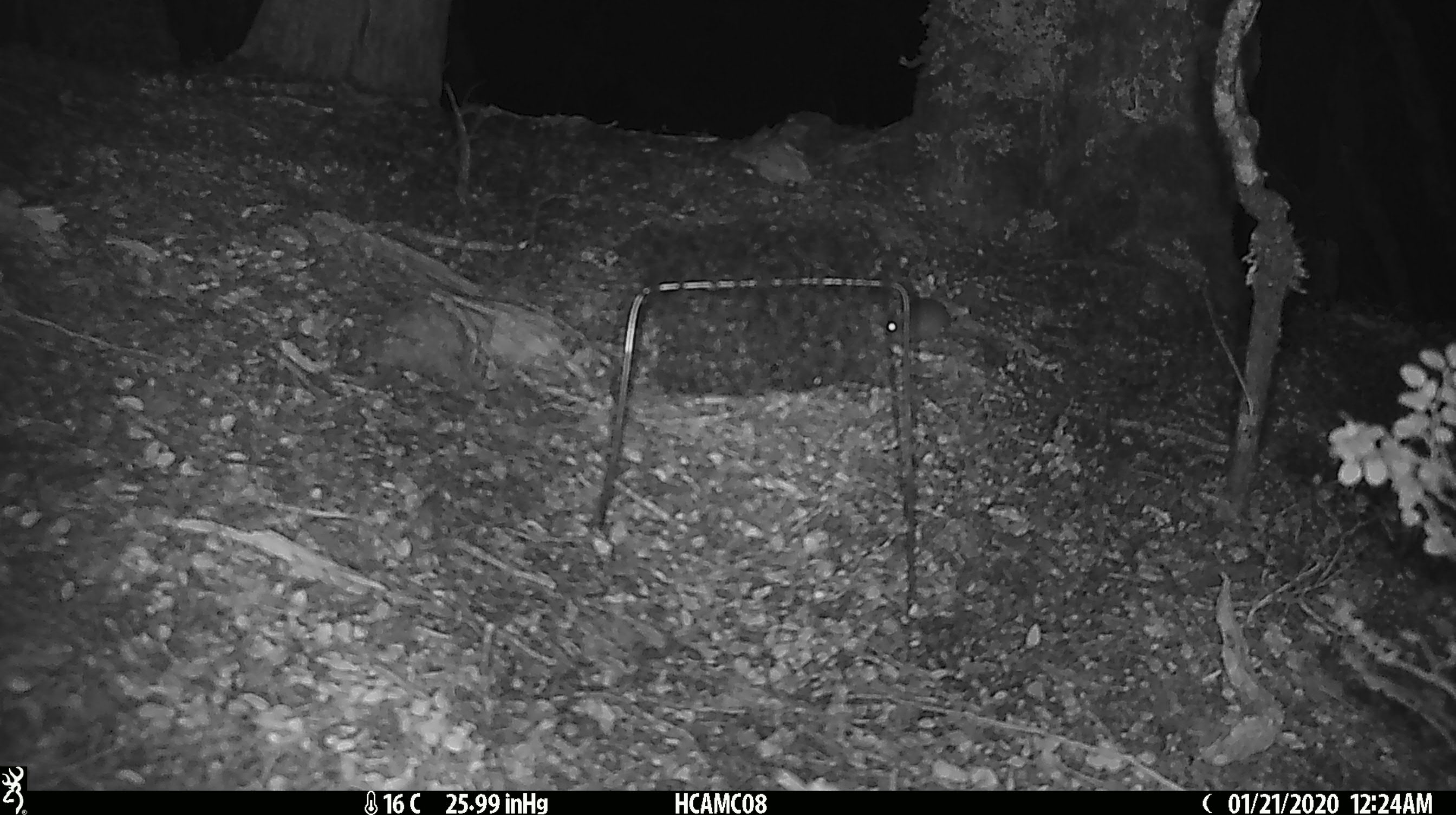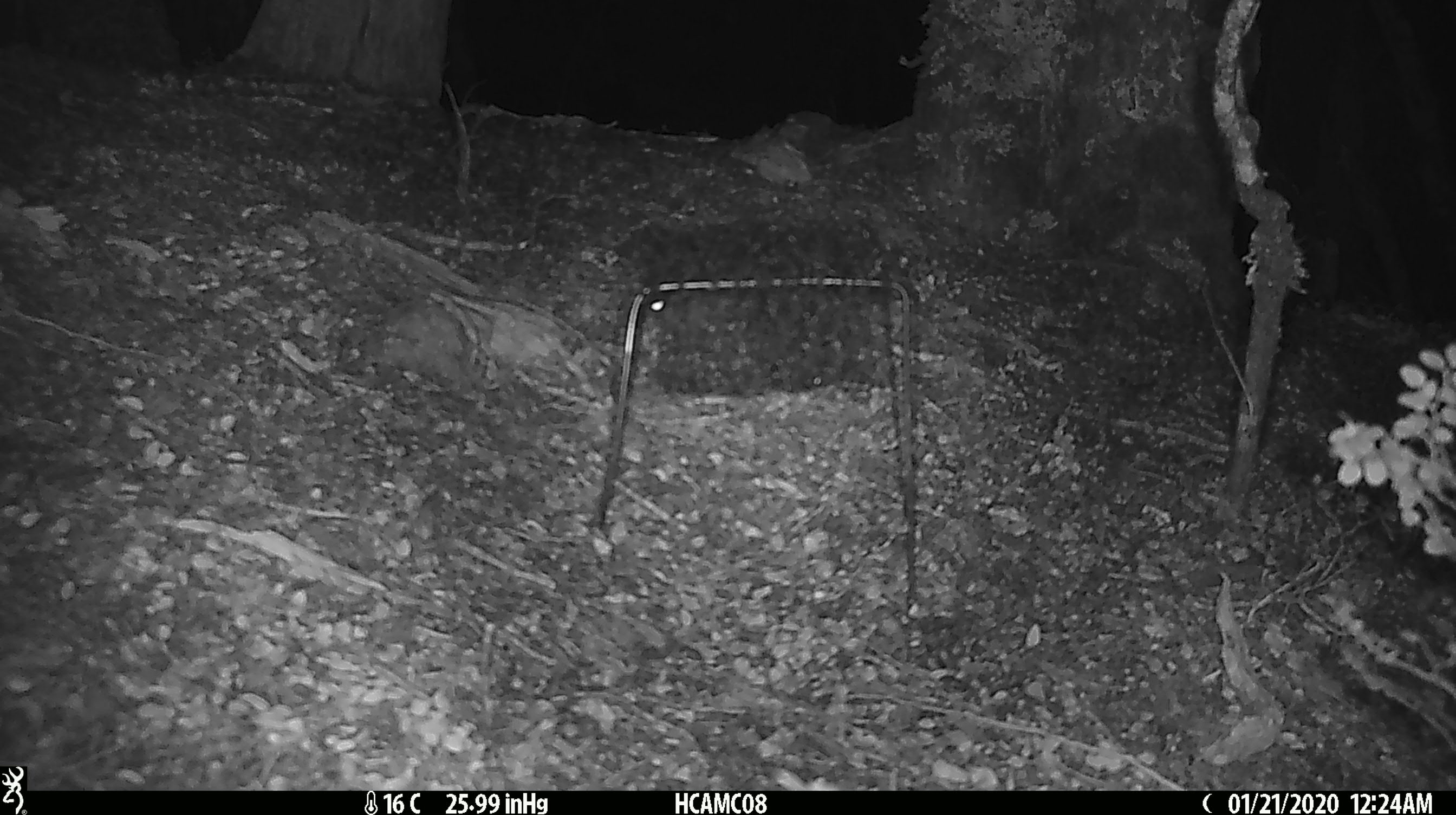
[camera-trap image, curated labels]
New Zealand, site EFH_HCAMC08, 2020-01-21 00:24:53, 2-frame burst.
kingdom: Animalia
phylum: Chordata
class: Mammalia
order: Rodentia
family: Muridae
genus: Mus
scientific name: Mus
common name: mouse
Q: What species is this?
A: Mouse (Mus).